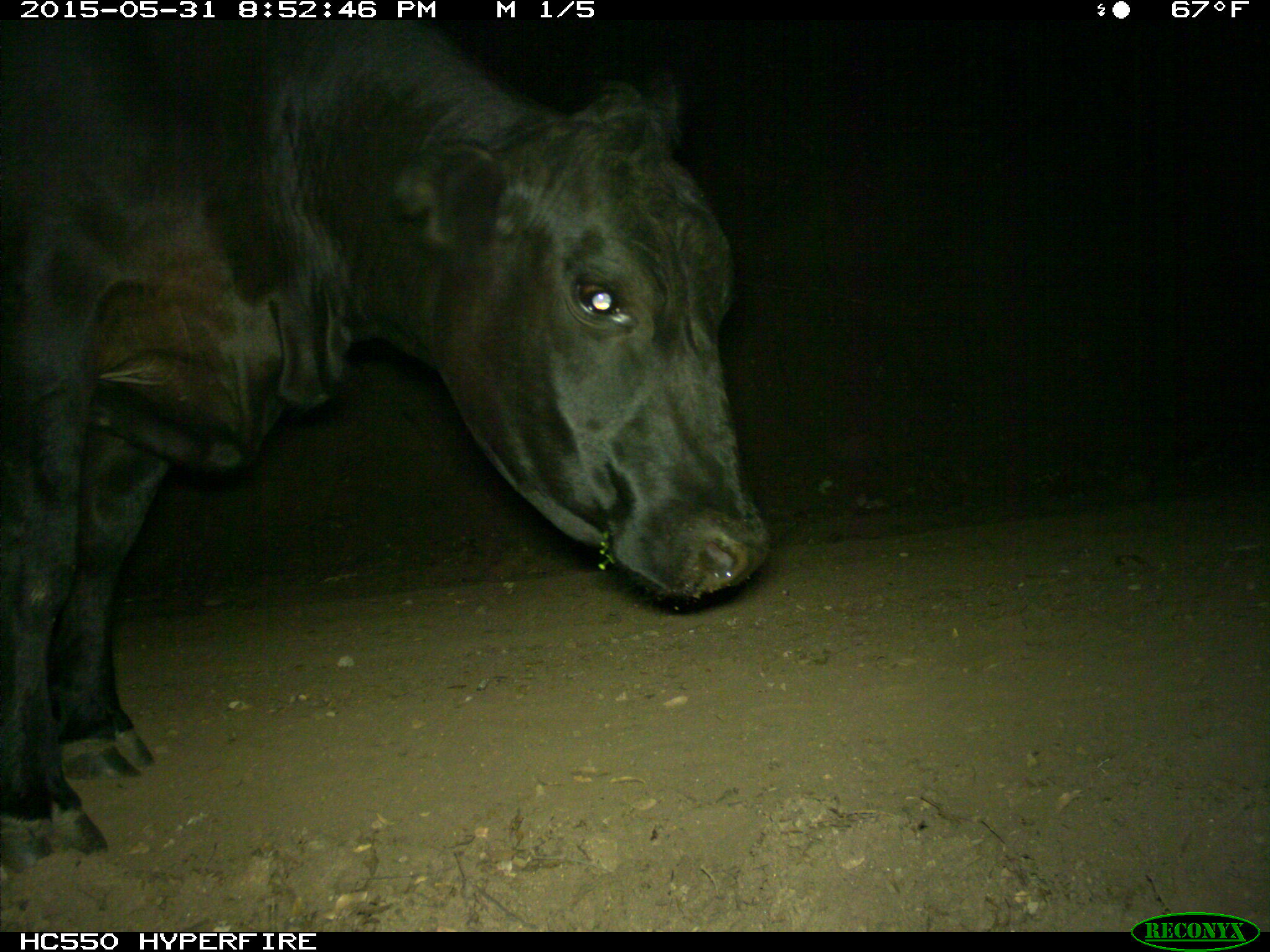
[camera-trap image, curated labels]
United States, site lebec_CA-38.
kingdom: Animalia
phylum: Chordata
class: Mammalia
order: Artiodactyla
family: Bovidae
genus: Bos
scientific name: Bos taurus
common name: domestic cow